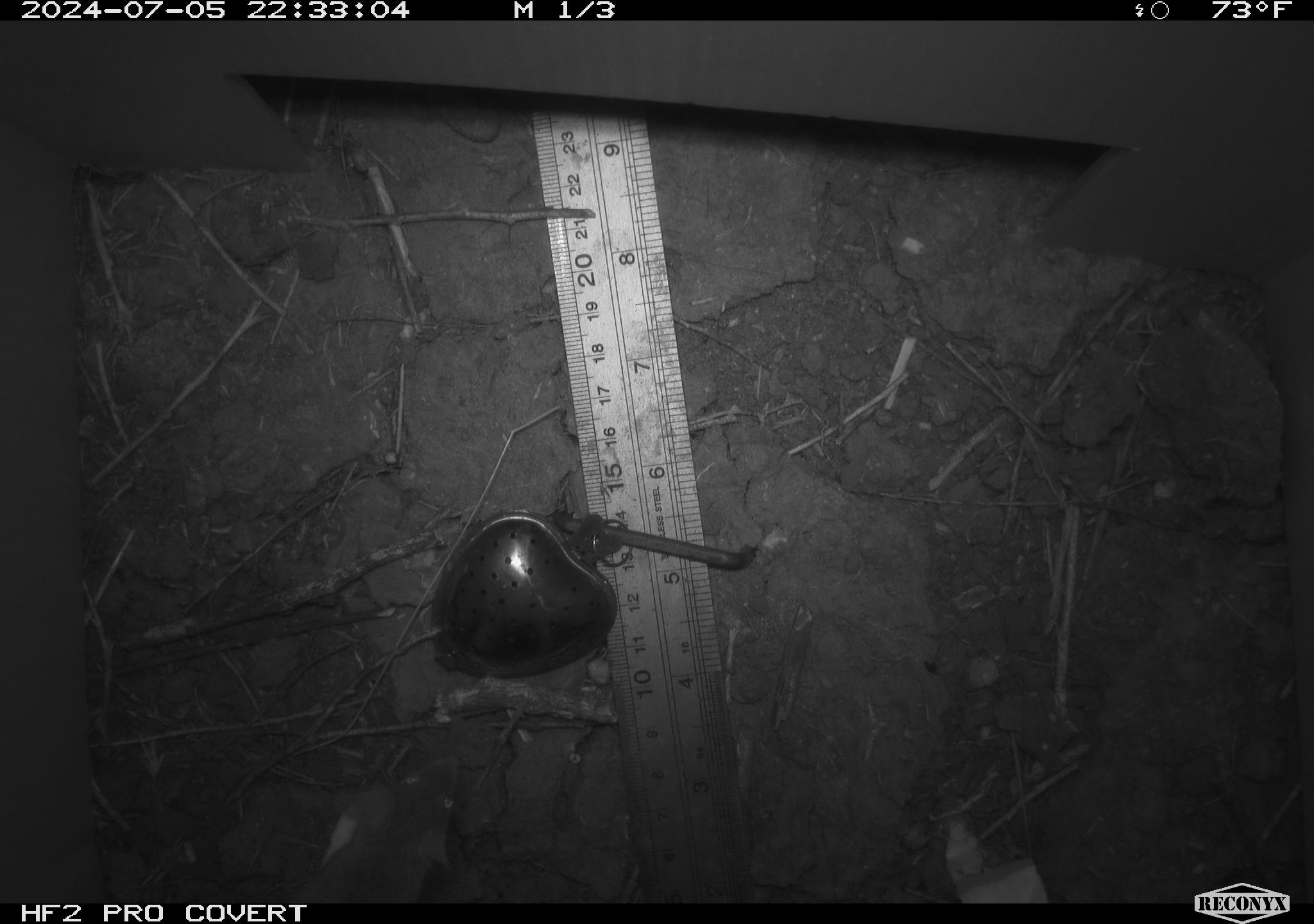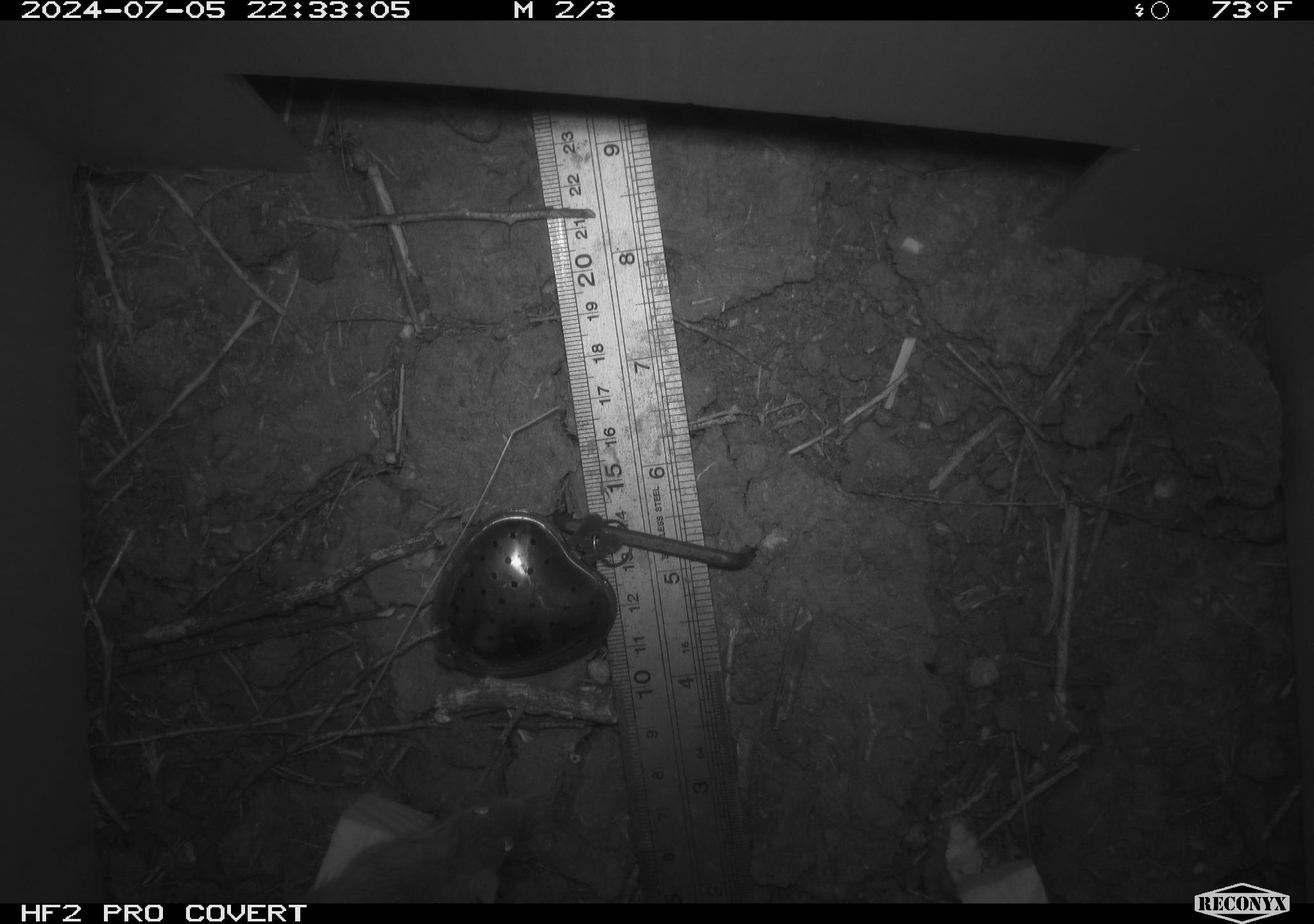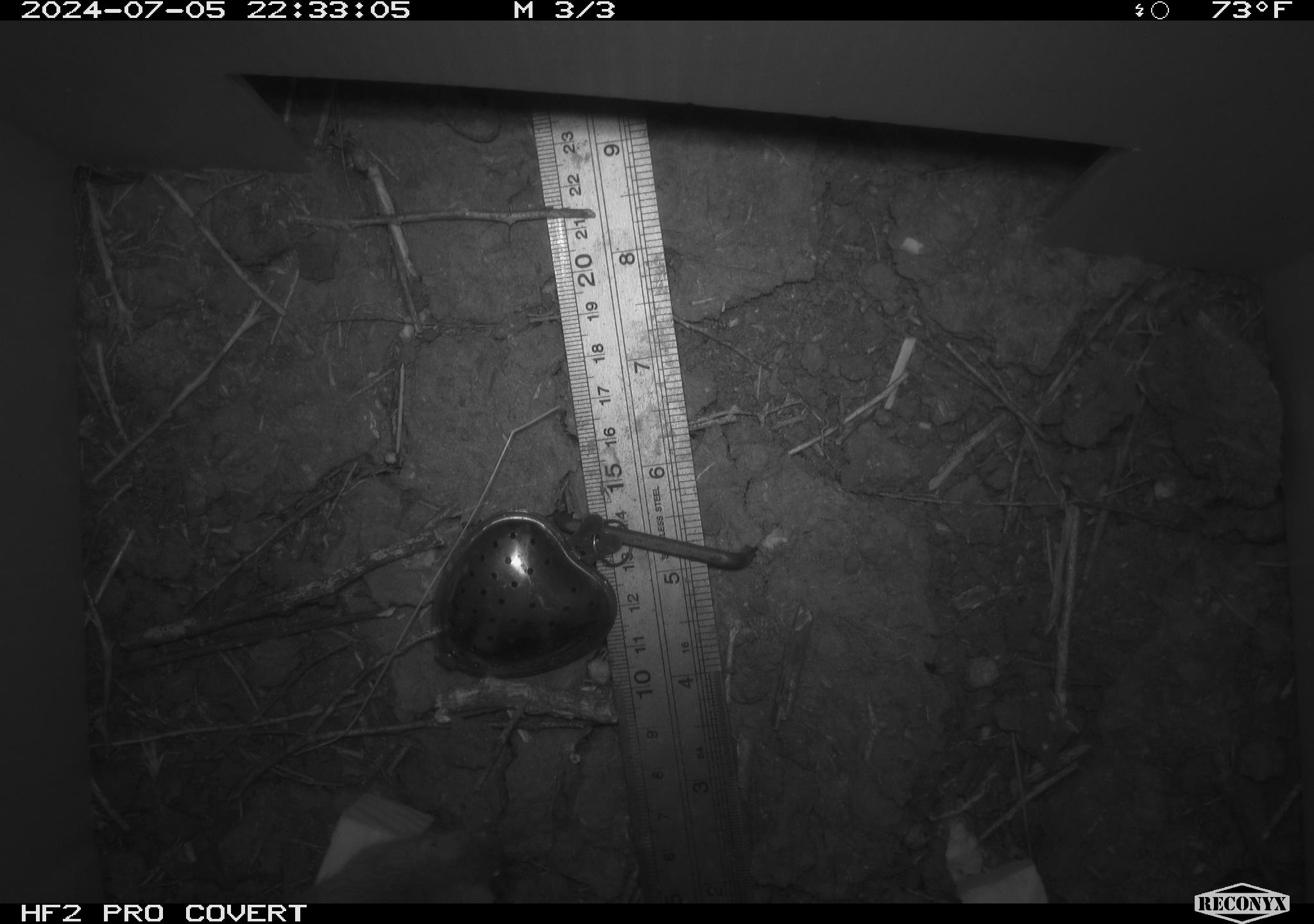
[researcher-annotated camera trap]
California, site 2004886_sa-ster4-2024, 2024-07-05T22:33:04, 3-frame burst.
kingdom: Animalia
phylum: Chordata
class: Mammalia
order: Rodentia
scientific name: Rodentia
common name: mouse species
Mouse species (Rodentia).